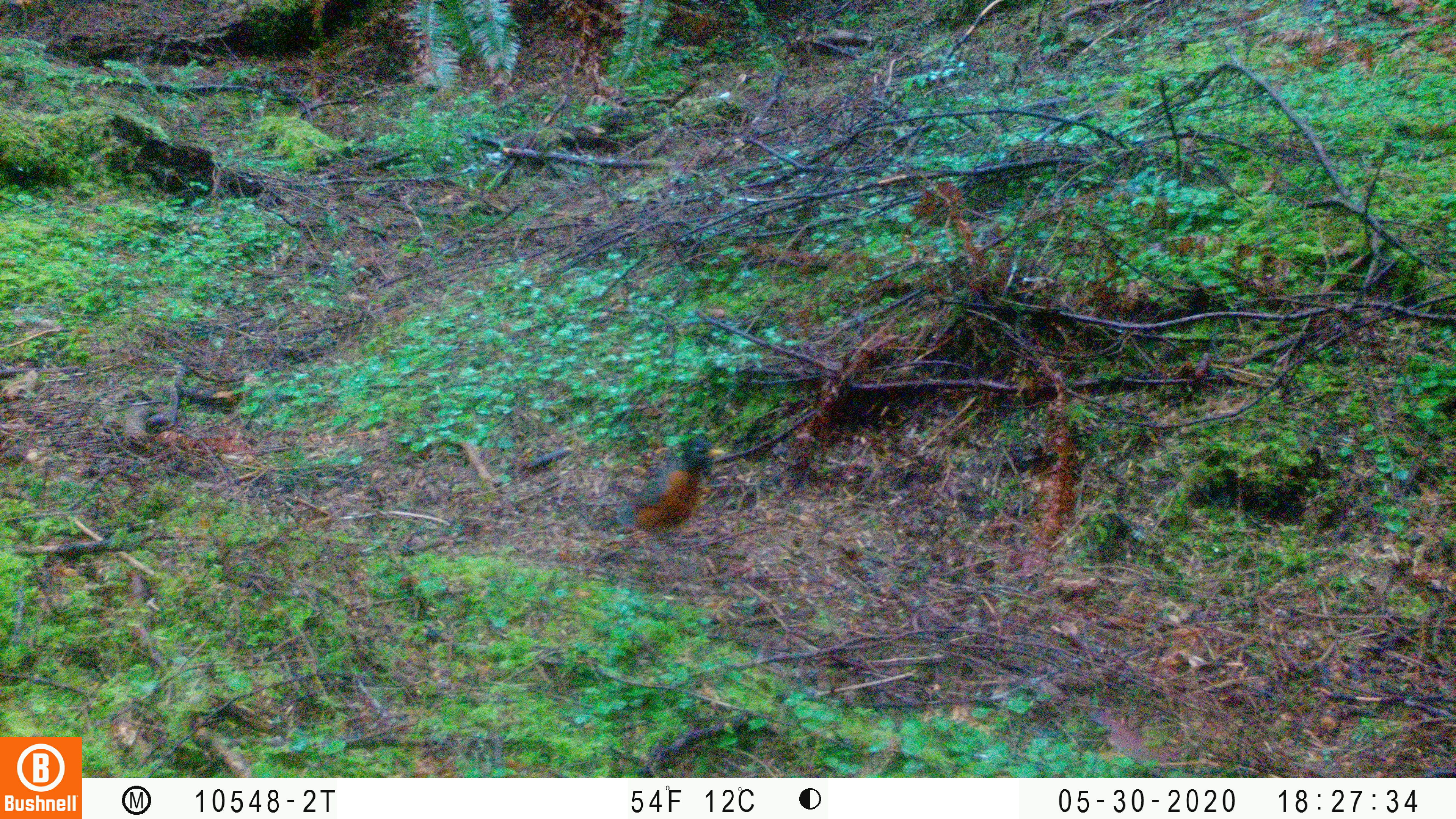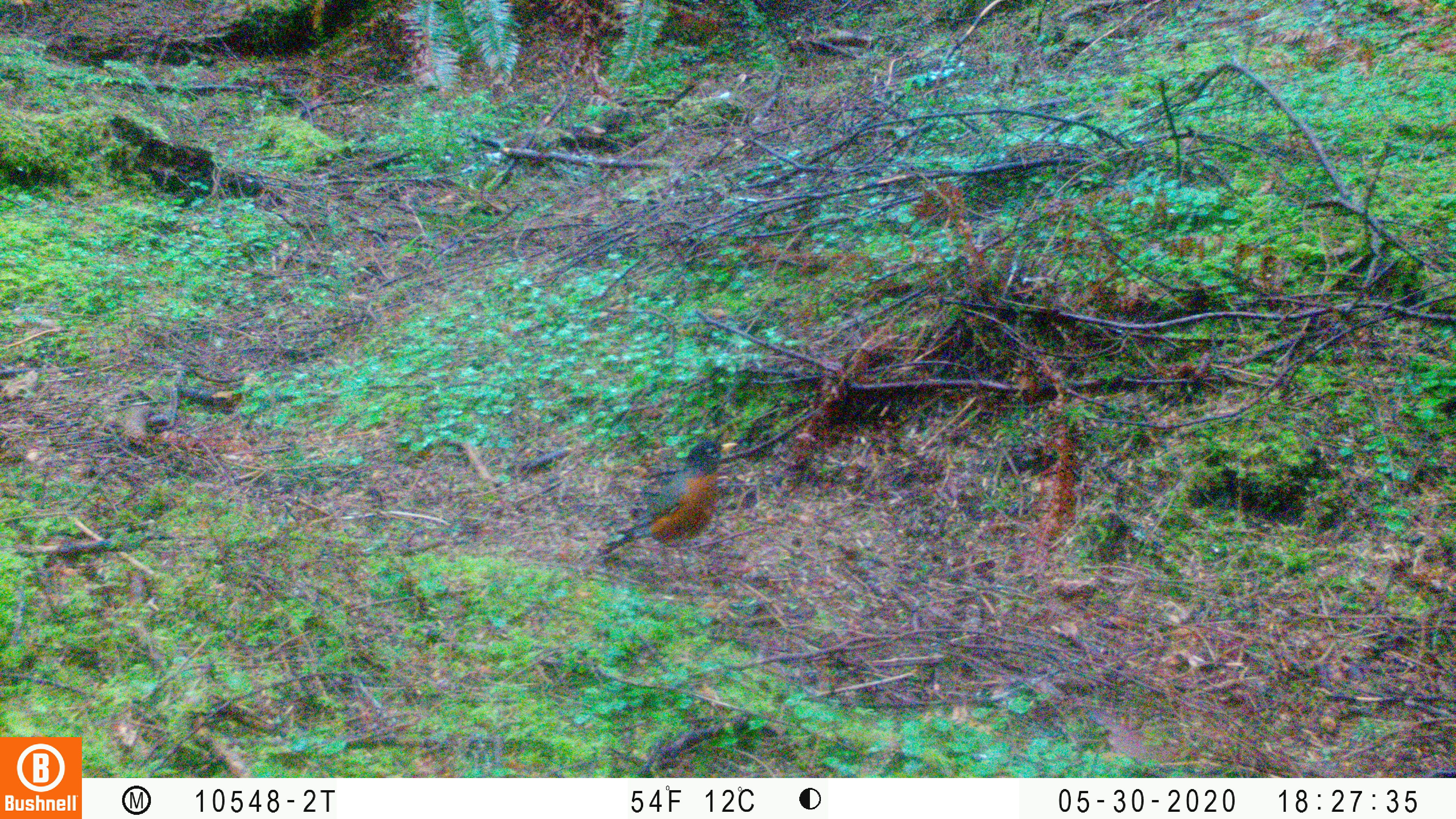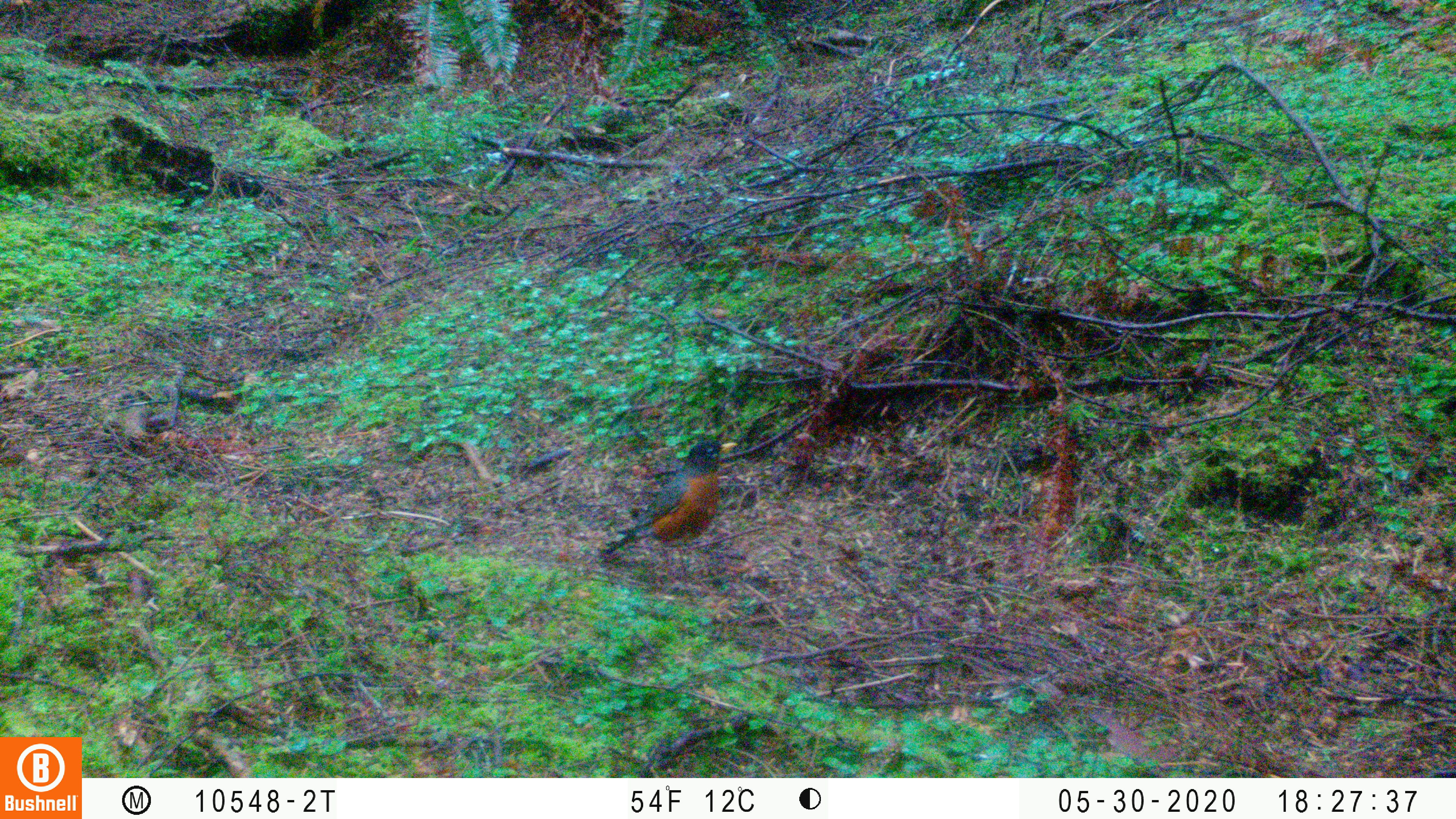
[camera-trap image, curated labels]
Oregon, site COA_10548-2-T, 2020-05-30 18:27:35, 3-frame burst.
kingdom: Animalia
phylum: Chordata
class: Aves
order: Passeriformes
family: Turdidae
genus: Turdus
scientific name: Turdus migratorius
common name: american robin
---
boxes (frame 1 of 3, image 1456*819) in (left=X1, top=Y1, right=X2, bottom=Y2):
american robin: (left=576, top=422, right=745, bottom=564)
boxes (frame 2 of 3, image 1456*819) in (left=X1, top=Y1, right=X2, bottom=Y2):
american robin: (left=582, top=429, right=750, bottom=592)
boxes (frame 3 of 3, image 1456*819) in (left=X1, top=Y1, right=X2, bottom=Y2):
american robin: (left=581, top=429, right=757, bottom=586)